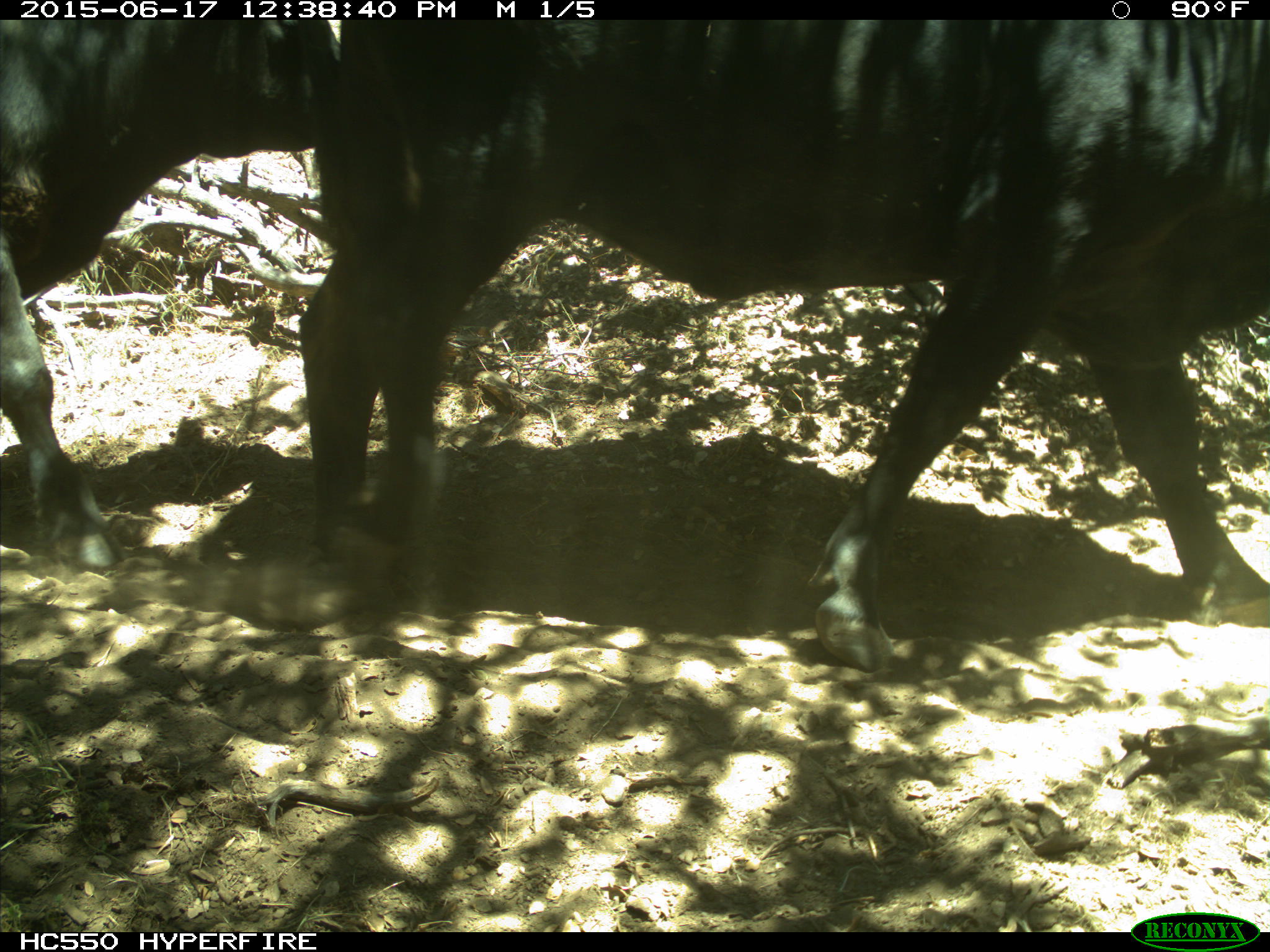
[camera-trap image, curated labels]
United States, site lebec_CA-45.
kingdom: Animalia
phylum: Chordata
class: Mammalia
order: Artiodactyla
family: Bovidae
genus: Bos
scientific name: Bos taurus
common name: domestic cow